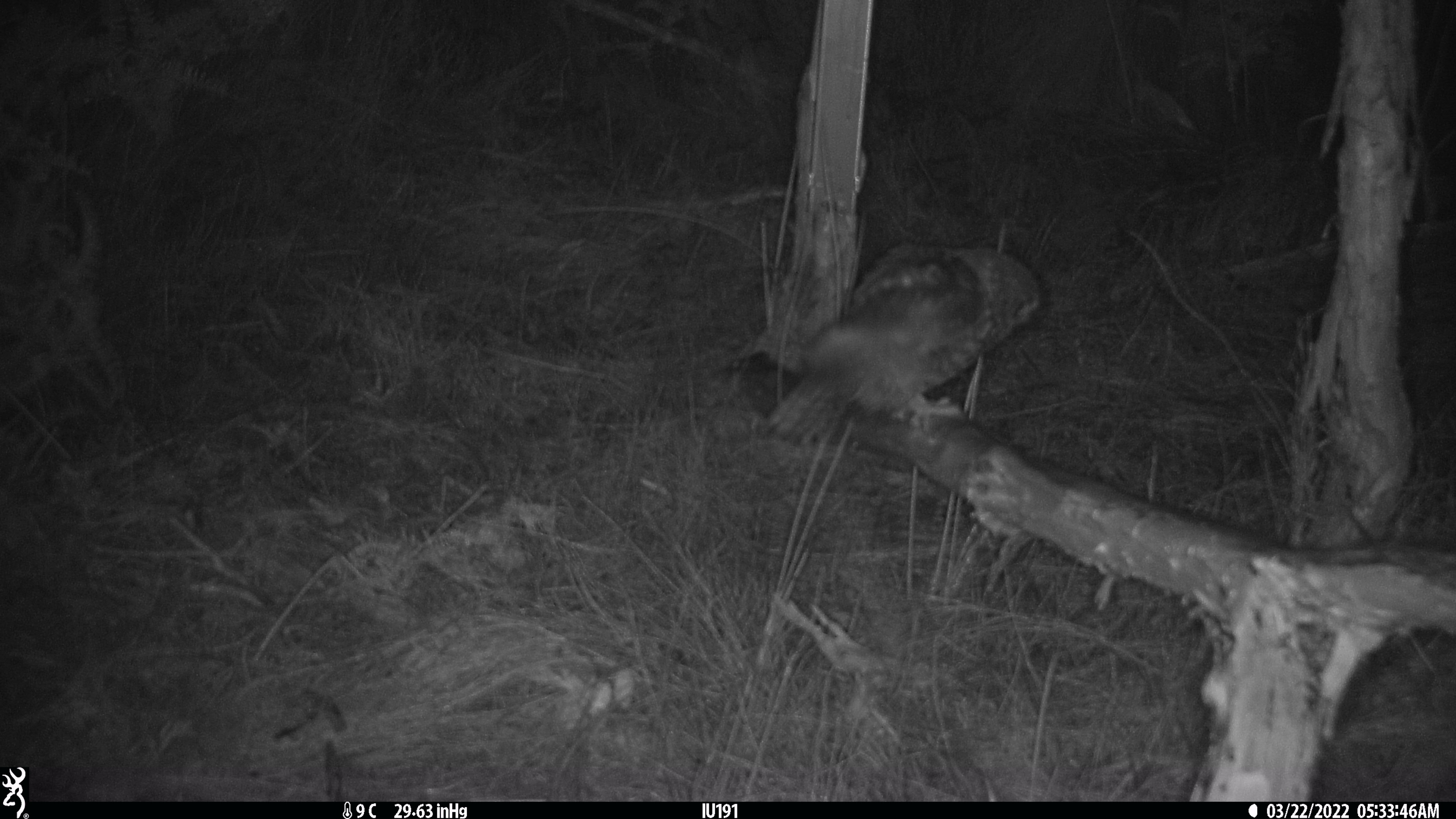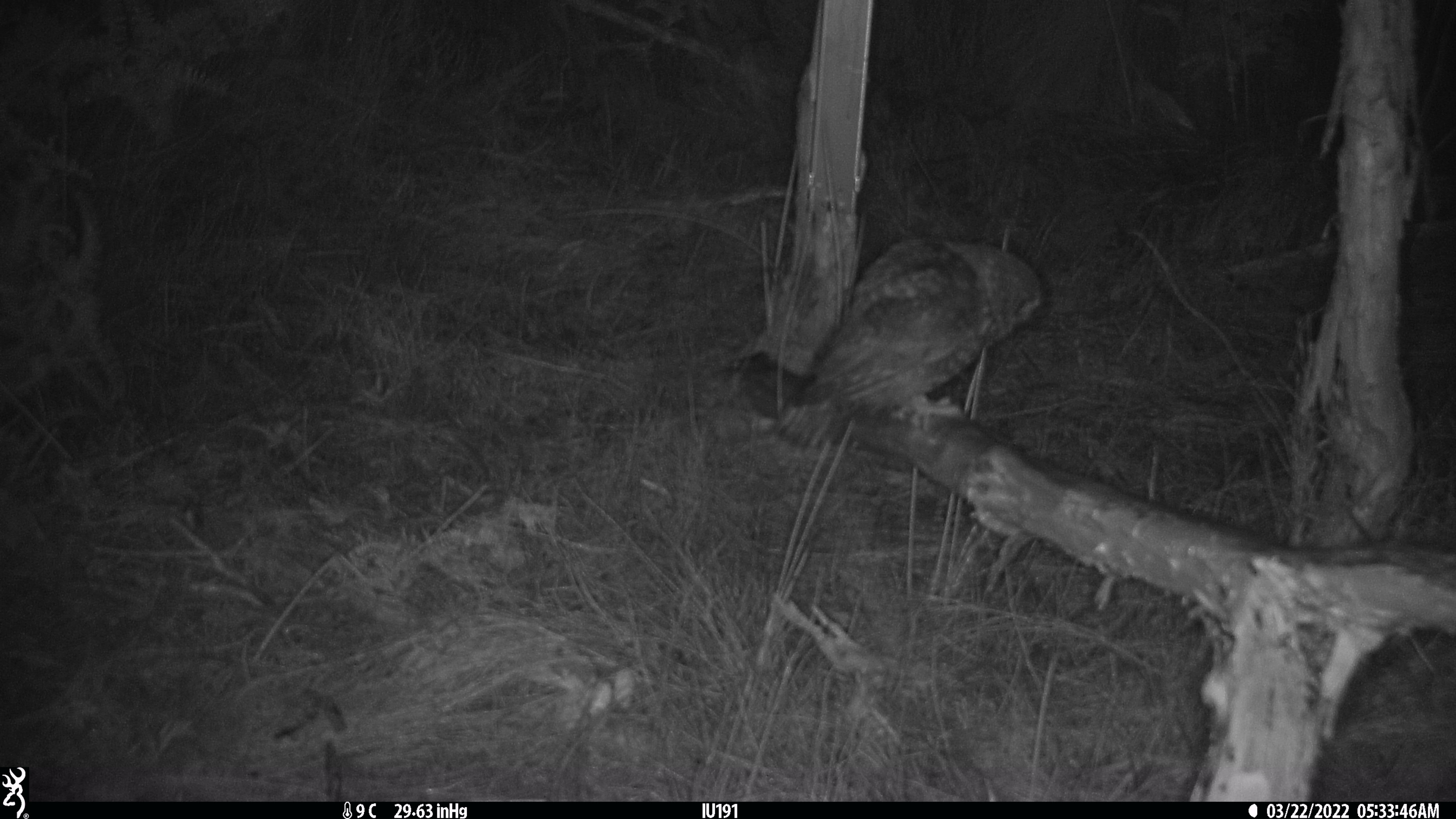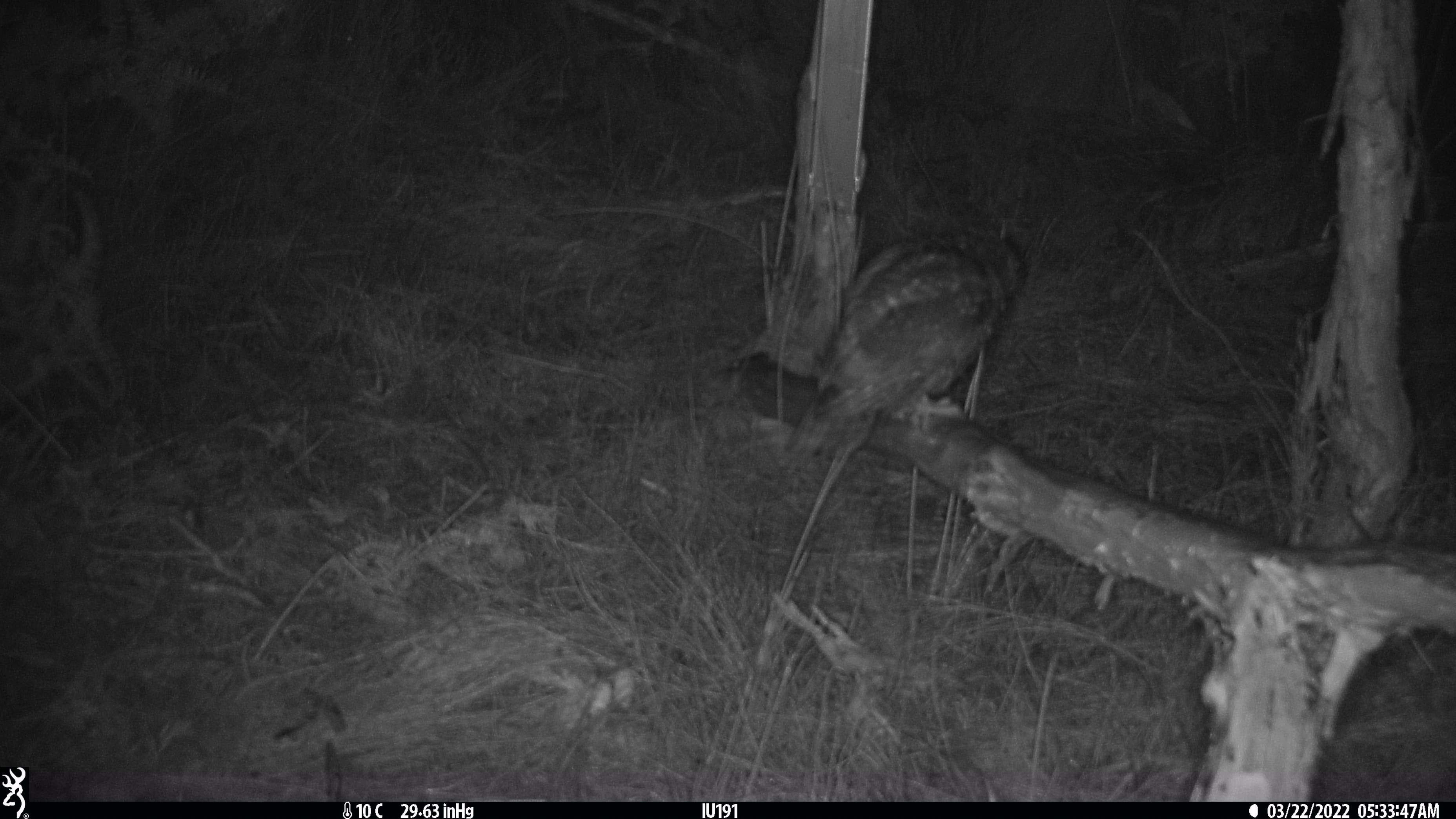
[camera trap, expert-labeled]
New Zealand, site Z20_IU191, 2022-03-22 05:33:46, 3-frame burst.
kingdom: Animalia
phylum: Chordata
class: Aves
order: Strigiformes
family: Strigidae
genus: Ninox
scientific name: Ninox novaeseelandiae novaeseelandiae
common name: morepork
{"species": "morepork (Ninox novaeseelandiae novaeseelandiae)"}